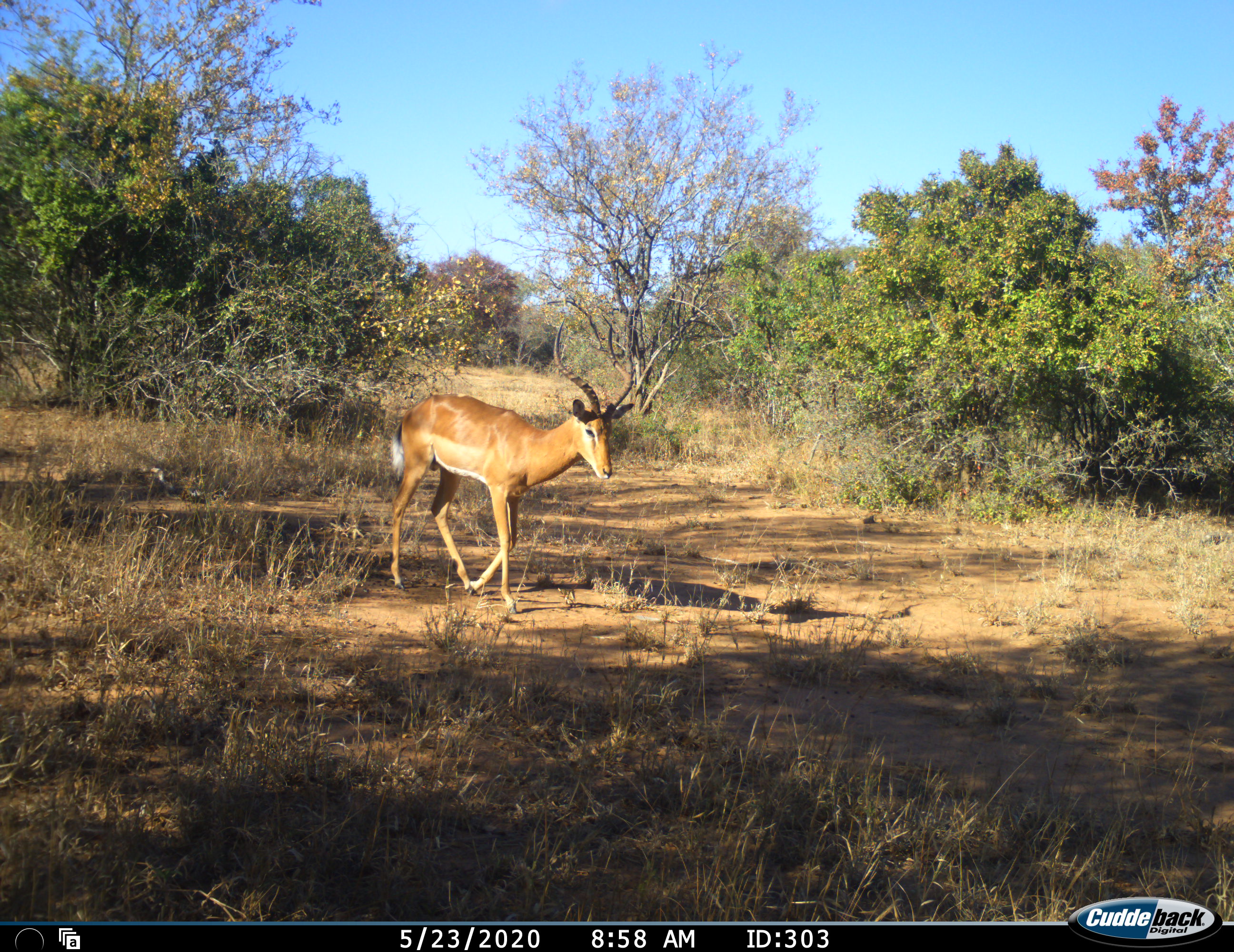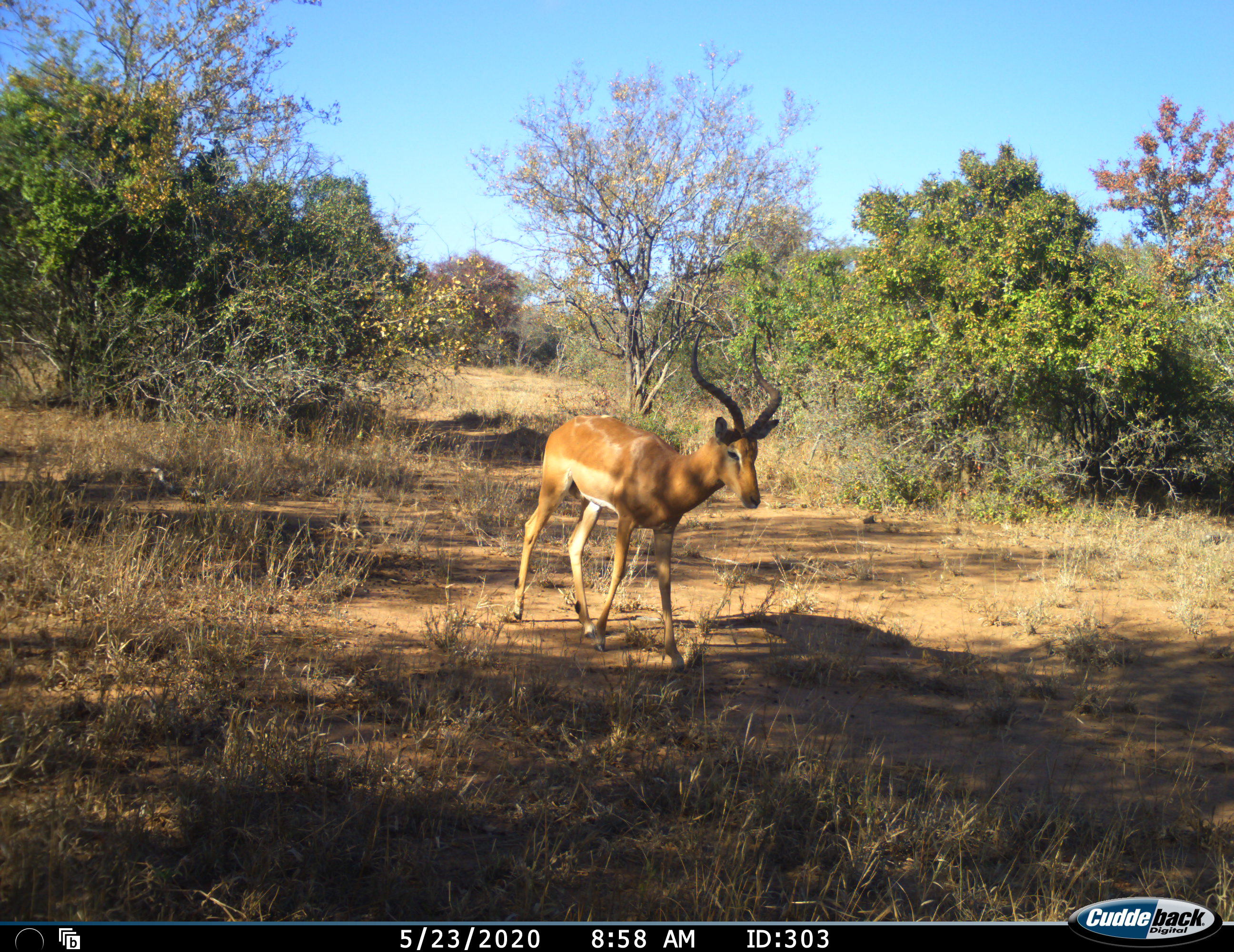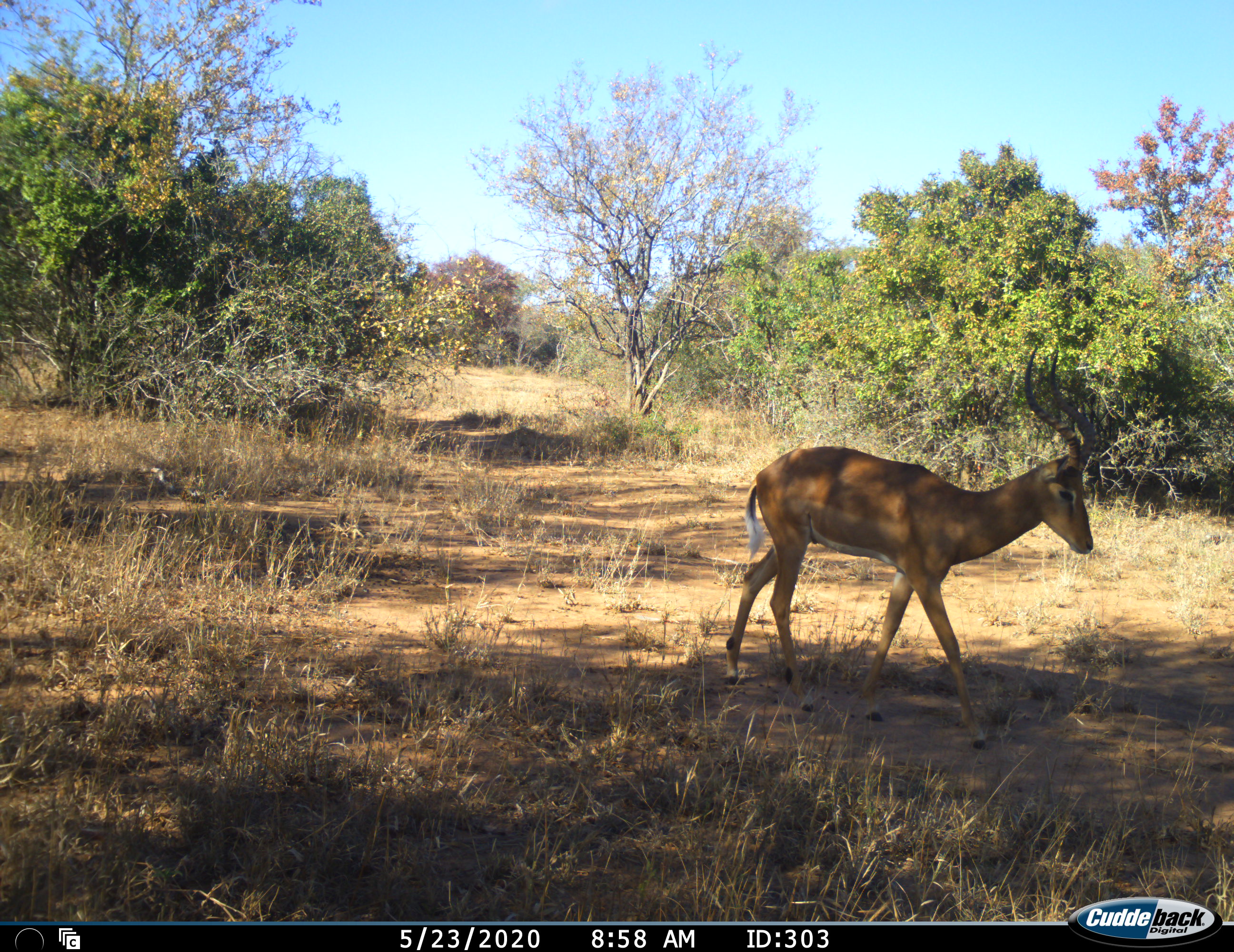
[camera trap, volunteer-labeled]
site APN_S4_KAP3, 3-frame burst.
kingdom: Animalia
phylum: Chordata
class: Mammalia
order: Artiodactyla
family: Bovidae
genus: Aepyceros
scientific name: Aepyceros melampus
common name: impala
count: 1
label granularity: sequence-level